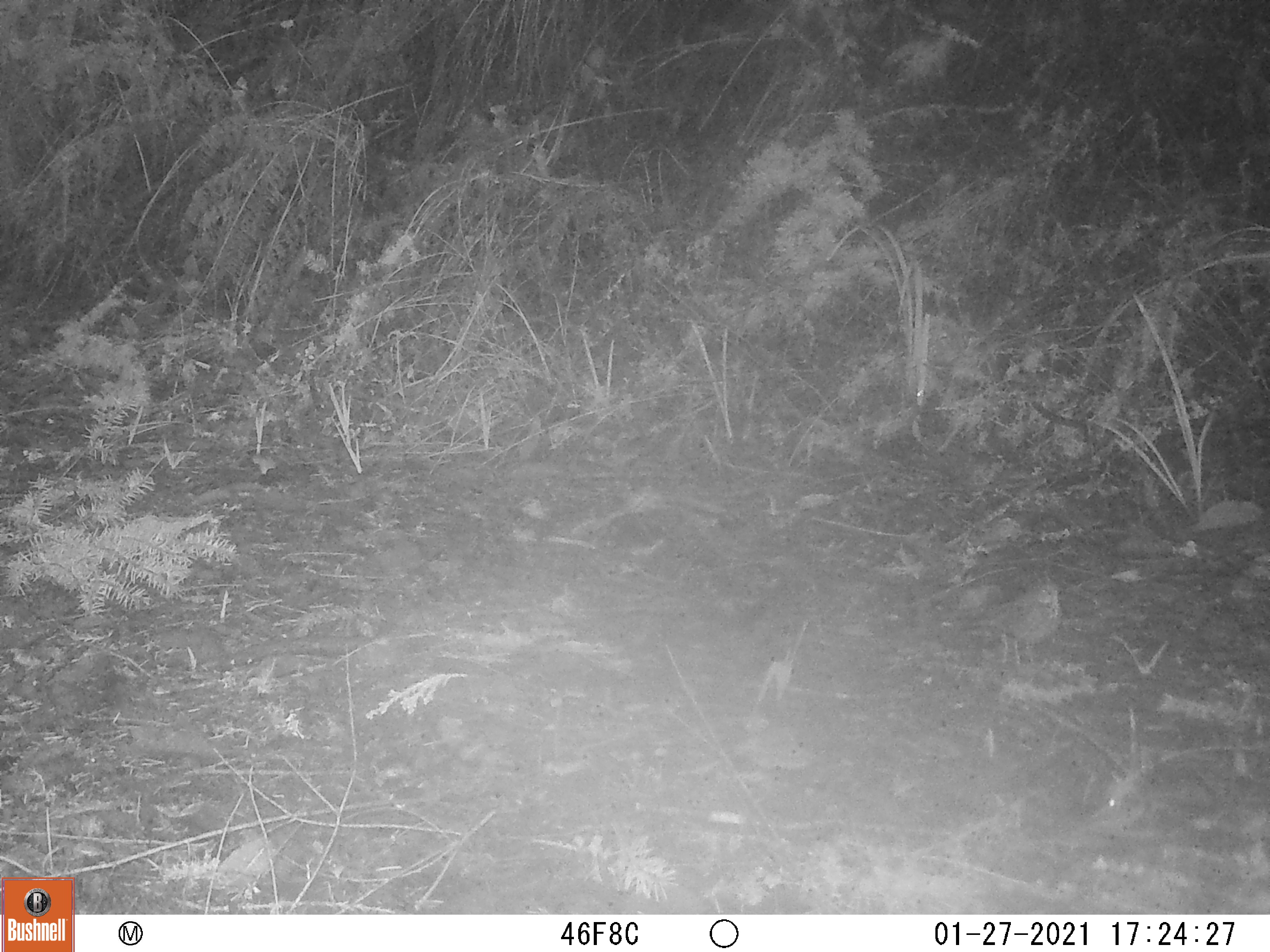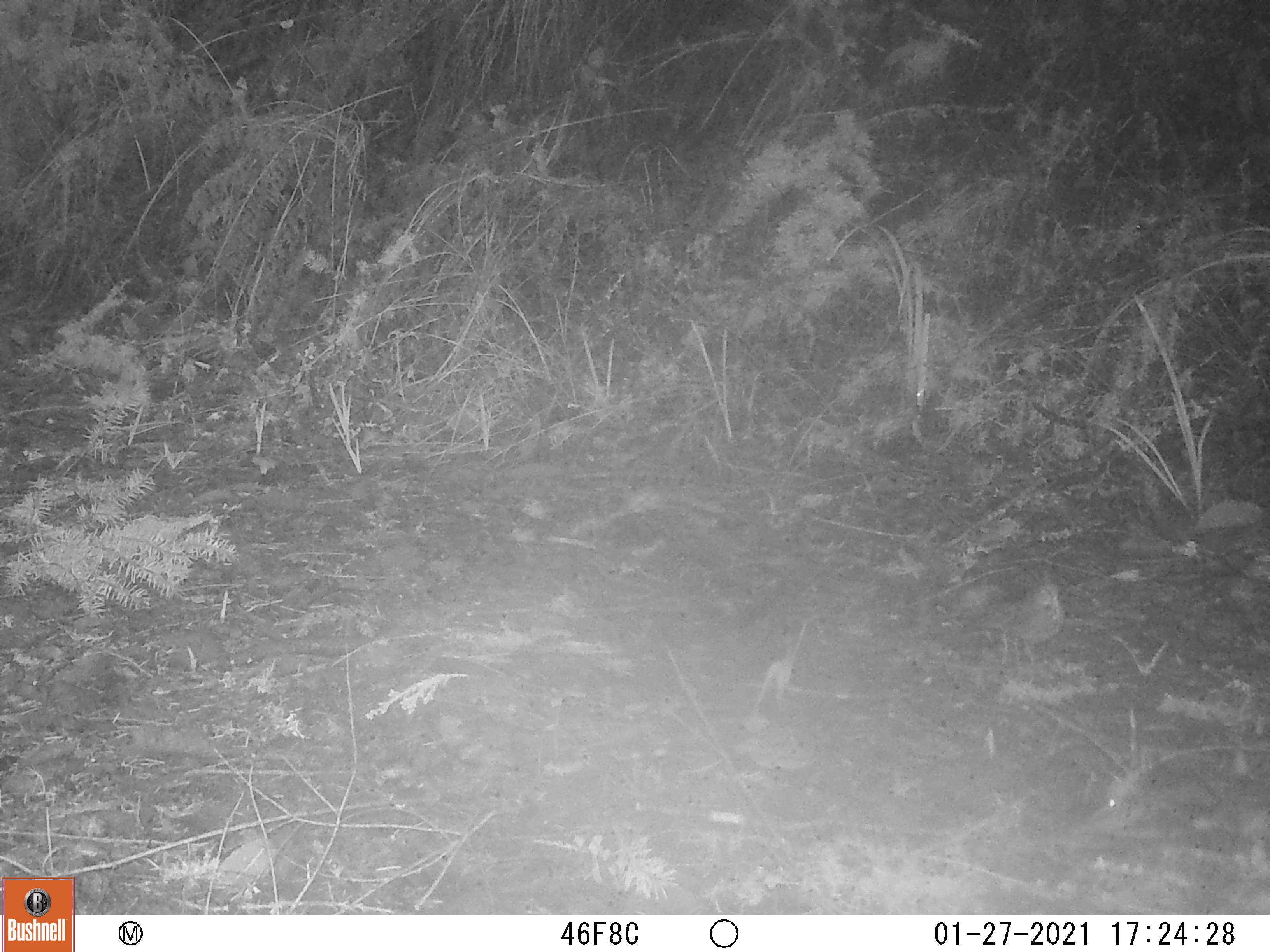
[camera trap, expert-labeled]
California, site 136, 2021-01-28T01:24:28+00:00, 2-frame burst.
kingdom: Animalia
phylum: Chordata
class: Aves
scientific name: Aves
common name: bird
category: unknown bird